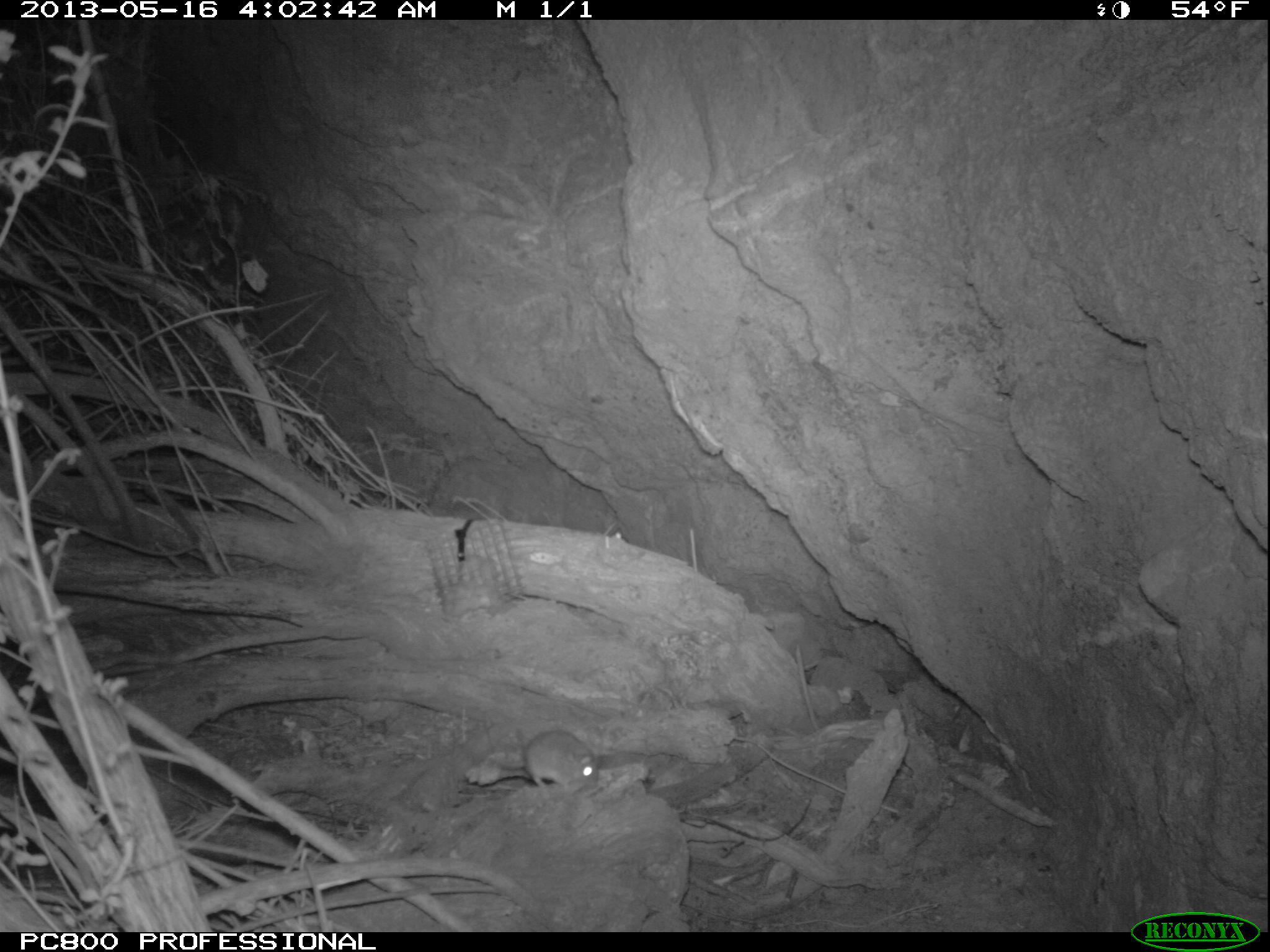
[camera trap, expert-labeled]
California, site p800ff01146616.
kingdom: Animalia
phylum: Chordata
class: Mammalia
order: Rodentia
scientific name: Rodentia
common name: rodent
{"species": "rodent (Rodentia)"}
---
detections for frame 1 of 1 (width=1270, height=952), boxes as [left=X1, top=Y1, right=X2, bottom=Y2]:
rodent: [left=507, top=728, right=597, bottom=792]